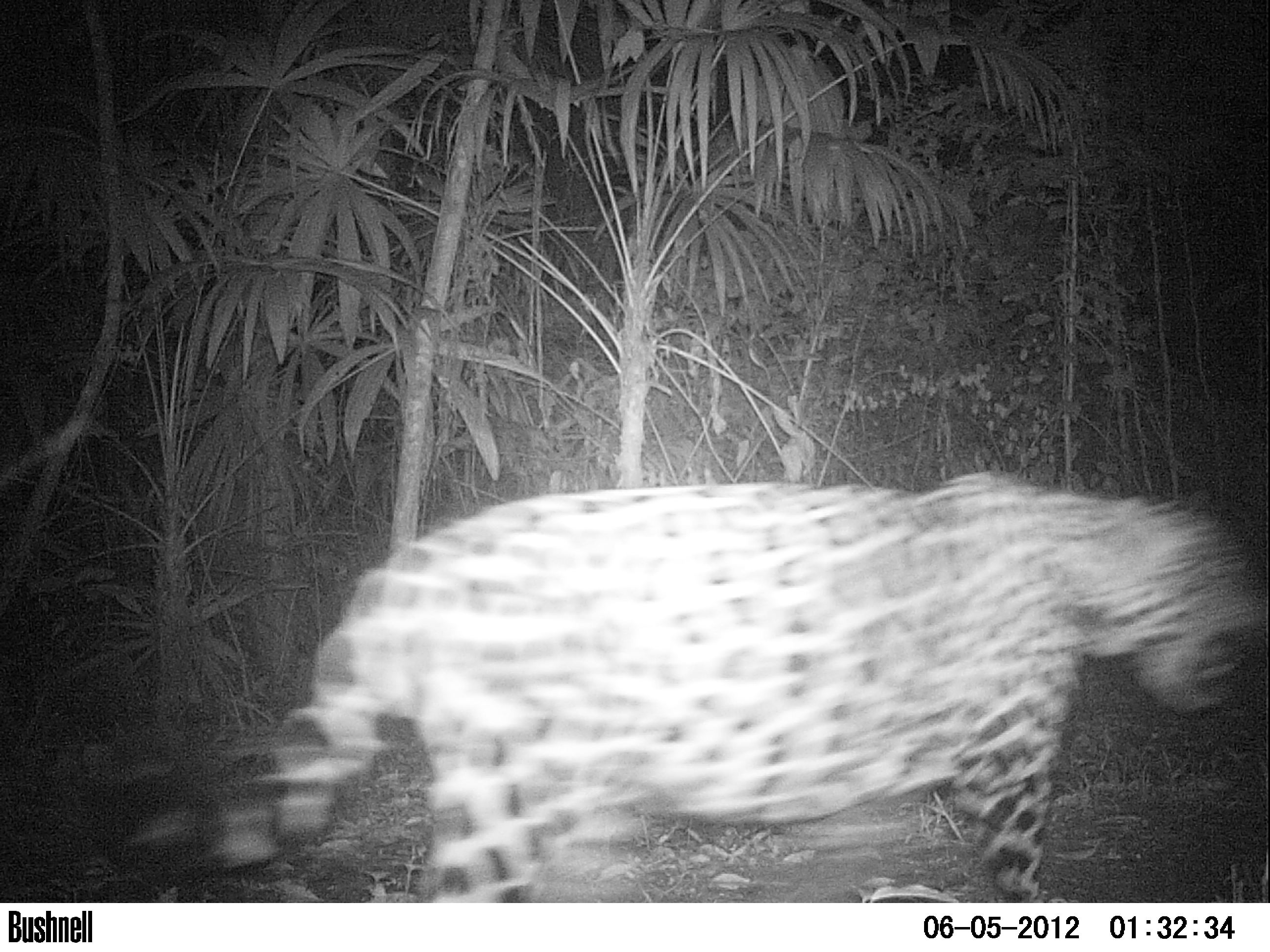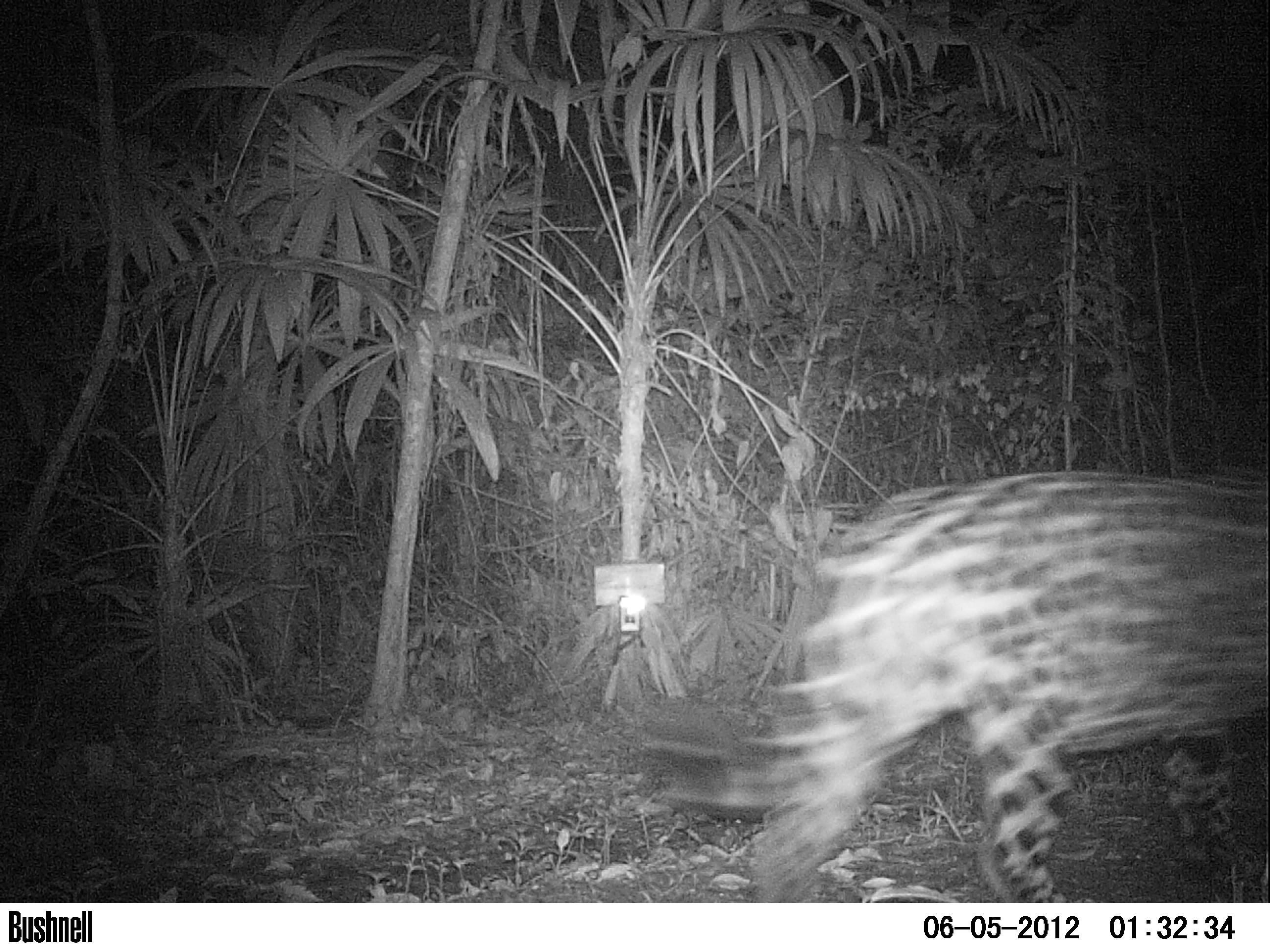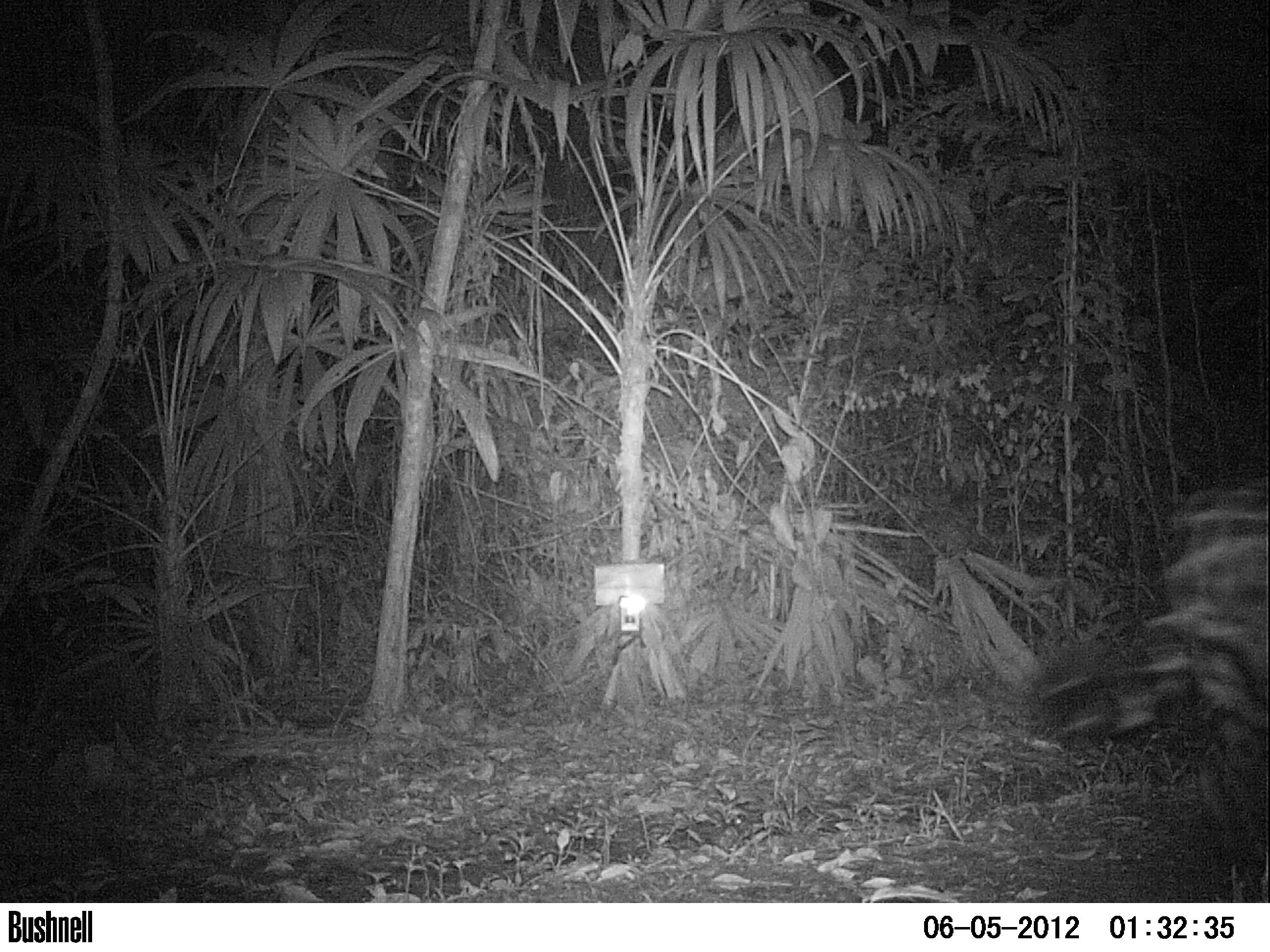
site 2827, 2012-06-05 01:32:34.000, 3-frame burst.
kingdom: Animalia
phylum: Chordata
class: Mammalia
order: Carnivora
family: Felidae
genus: Panthera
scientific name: Panthera onca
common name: jaguar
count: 1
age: adult